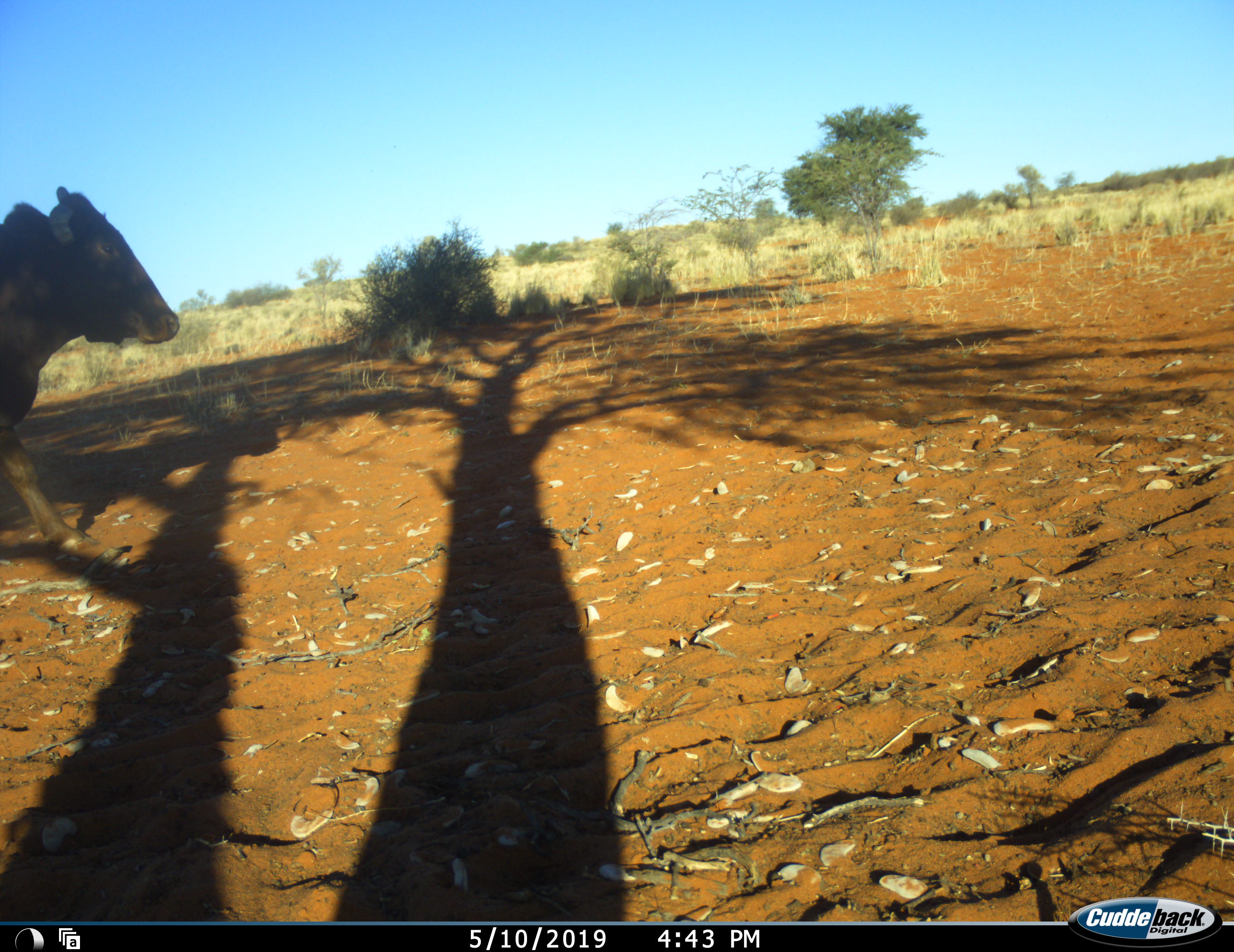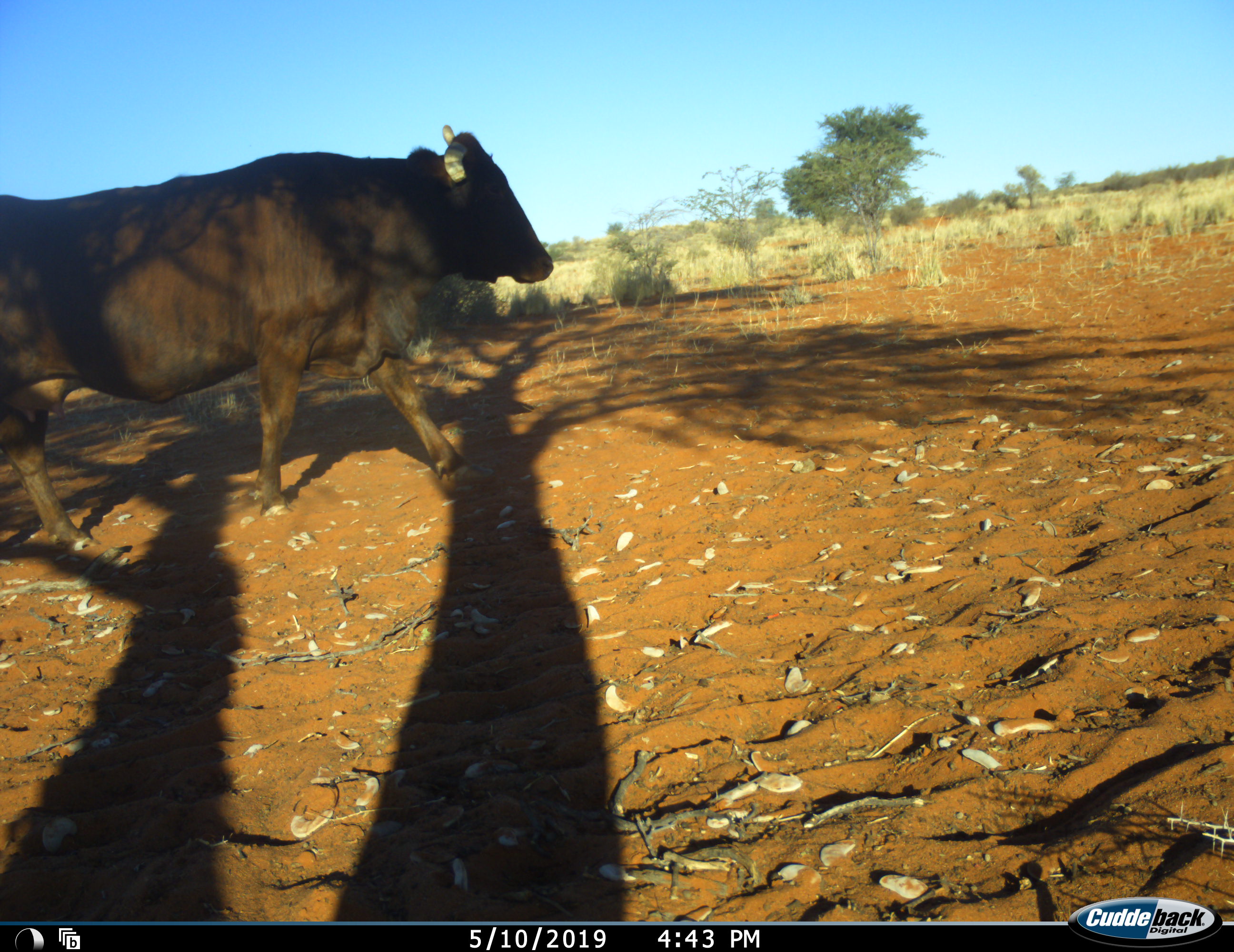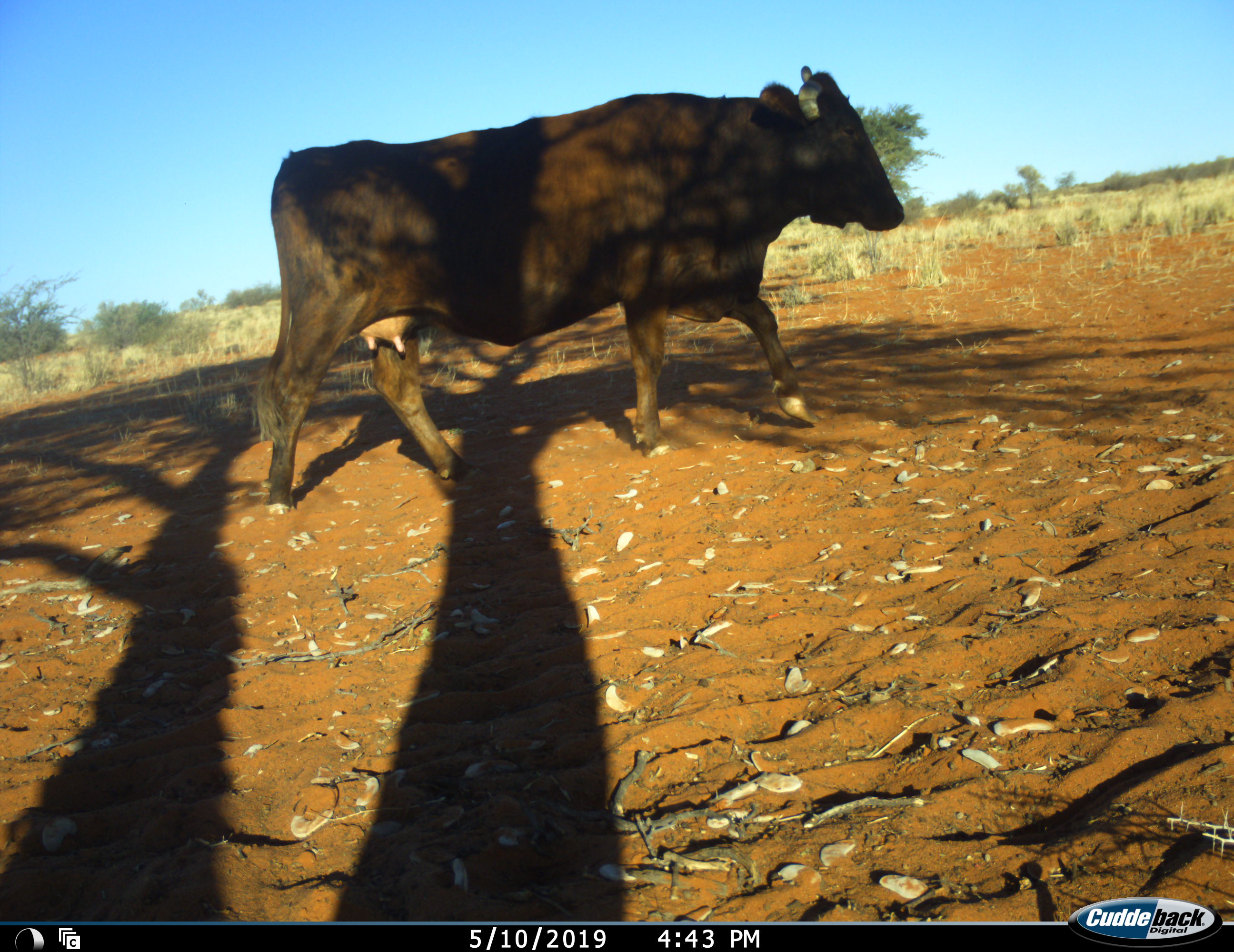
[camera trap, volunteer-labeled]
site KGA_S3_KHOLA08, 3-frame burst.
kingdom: Animalia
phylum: Chordata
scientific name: Vertebrata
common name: domestic animal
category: domesticanimal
Domesticanimal (domestic animal) (Vertebrata), count 1. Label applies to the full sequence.